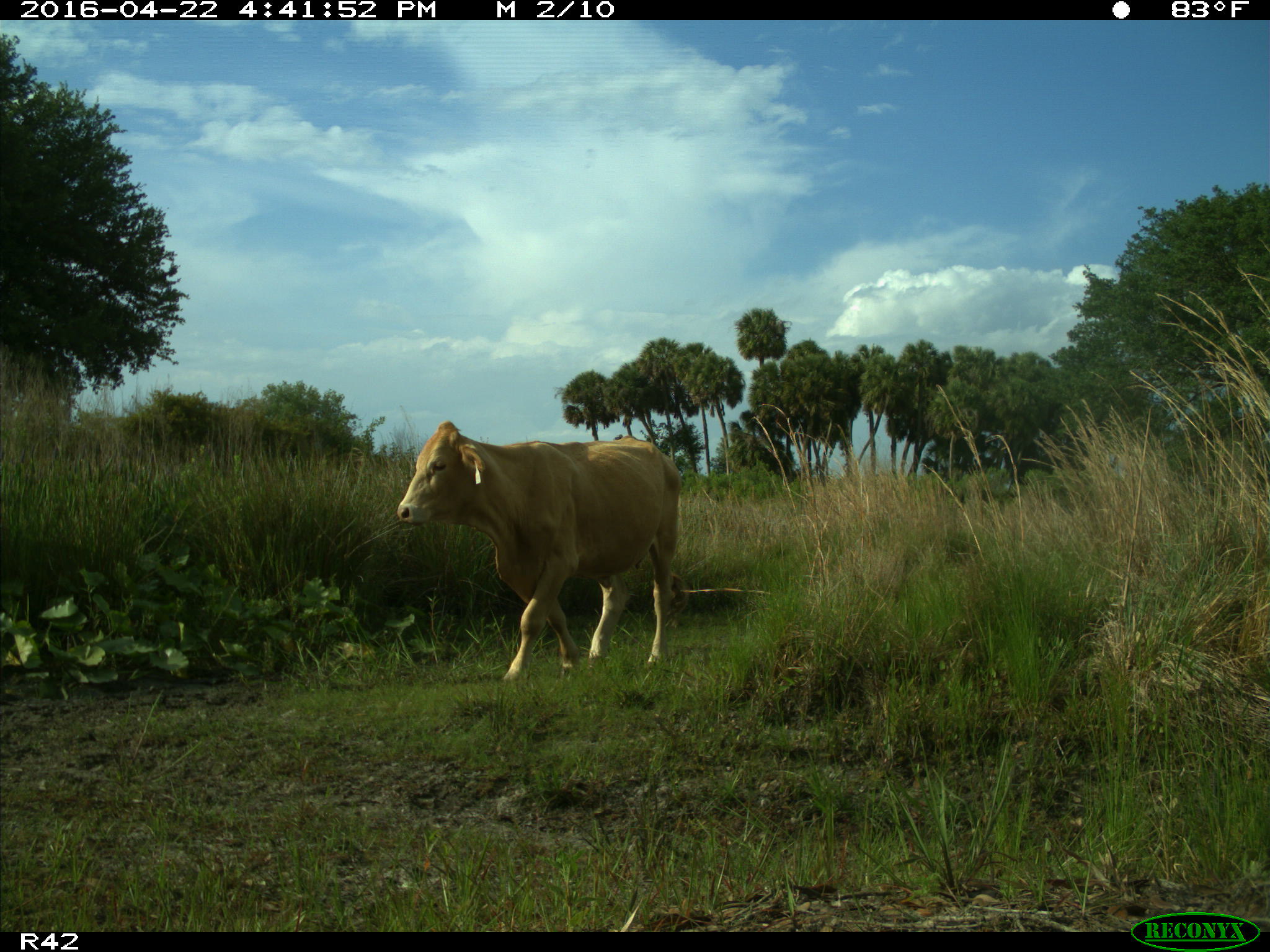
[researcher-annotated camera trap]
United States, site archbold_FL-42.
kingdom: Animalia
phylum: Chordata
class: Mammalia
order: Artiodactyla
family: Bovidae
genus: Bos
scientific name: Bos taurus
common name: domestic cow